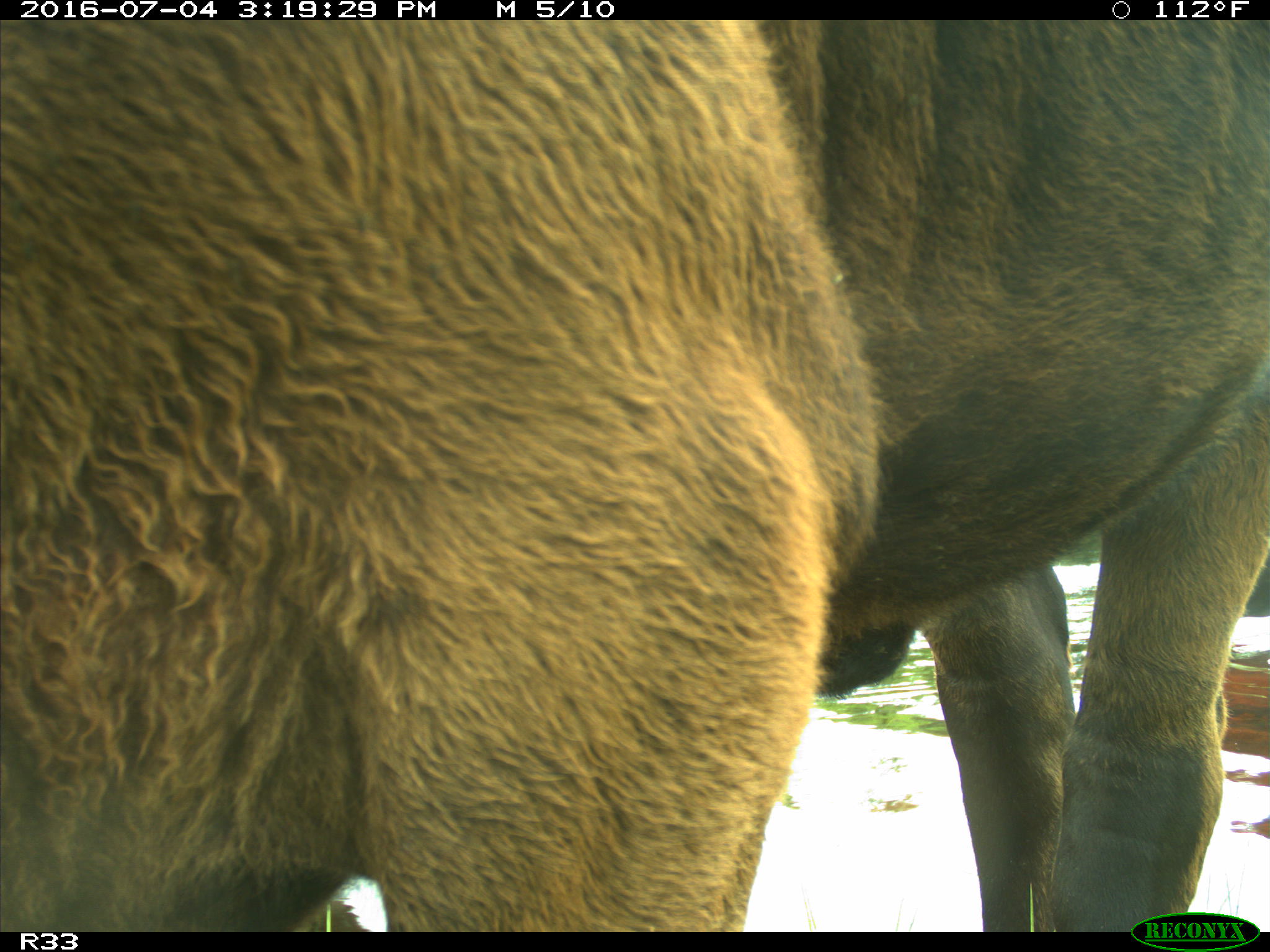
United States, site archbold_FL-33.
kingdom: Animalia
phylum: Chordata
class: Mammalia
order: Artiodactyla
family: Bovidae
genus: Bos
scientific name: Bos taurus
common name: domestic cow